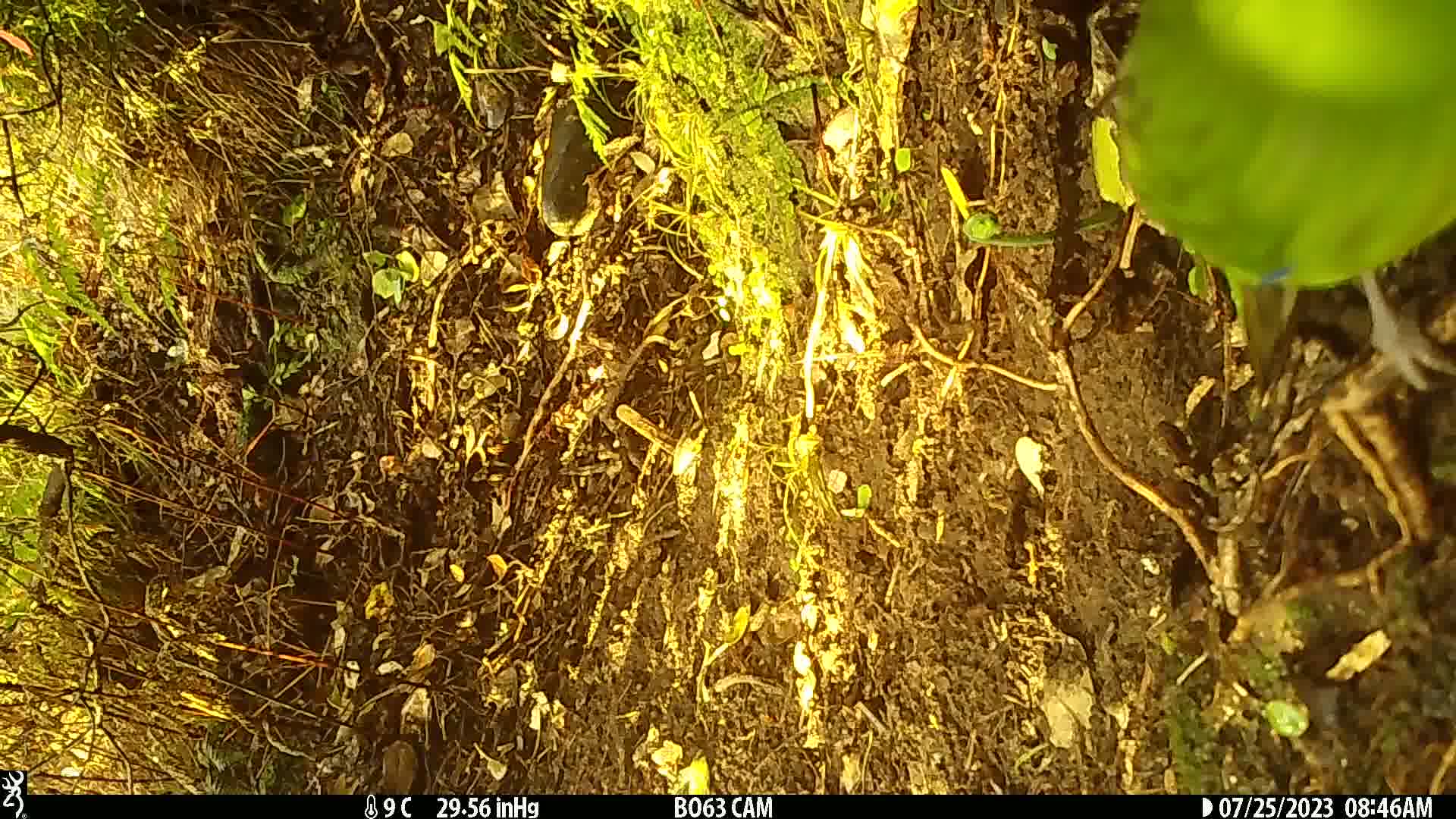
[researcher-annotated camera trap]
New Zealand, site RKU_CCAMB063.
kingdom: Animalia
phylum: Chordata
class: Aves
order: Psittaciformes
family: Psittaculidae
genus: Cyanoramphus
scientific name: Cyanoramphus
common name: parakeet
Parakeet (Cyanoramphus).